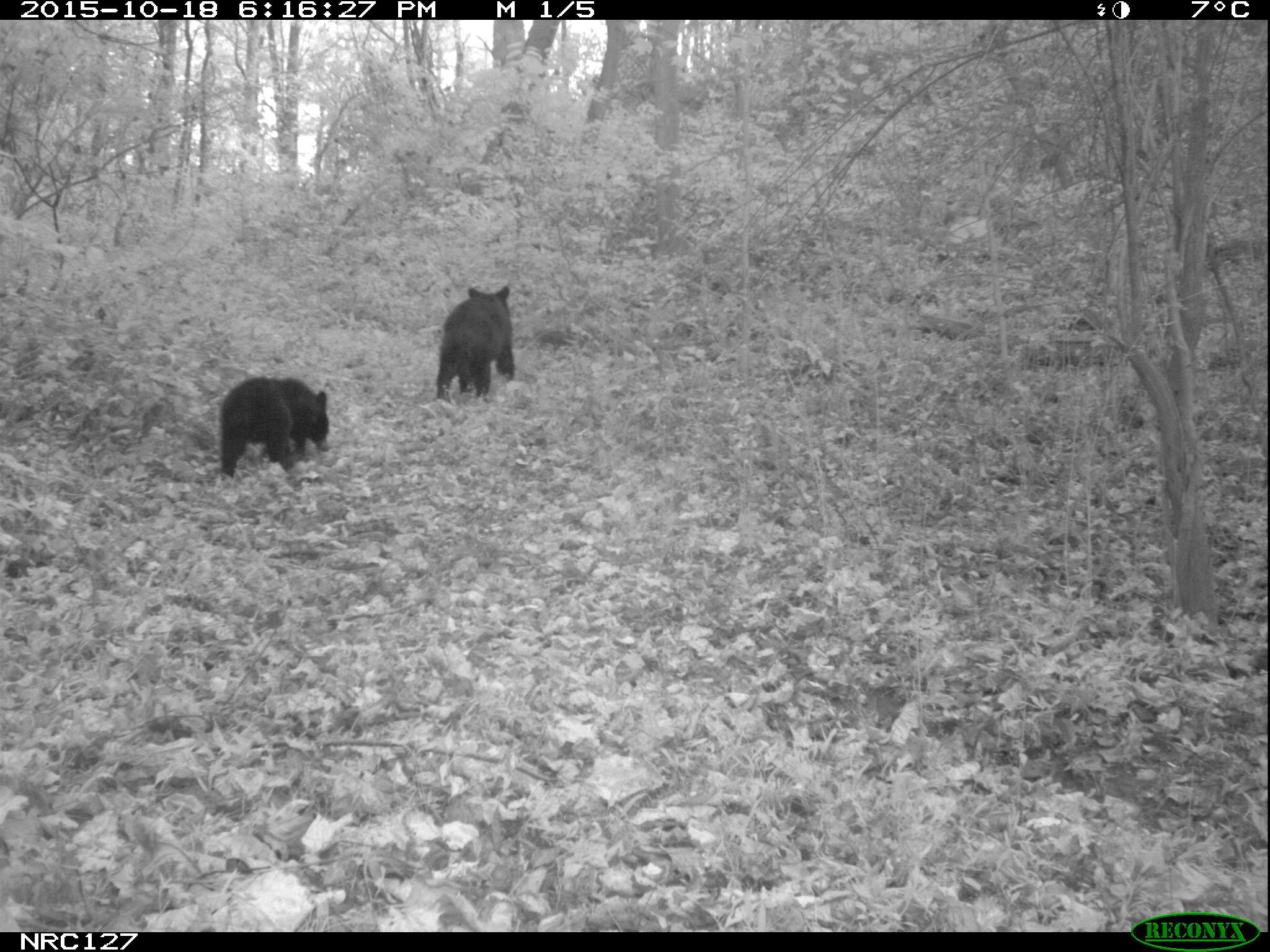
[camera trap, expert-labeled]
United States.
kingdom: Animalia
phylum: Chordata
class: Mammalia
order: Carnivora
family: Ursidae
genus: Ursus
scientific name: Ursus americanus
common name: american black bear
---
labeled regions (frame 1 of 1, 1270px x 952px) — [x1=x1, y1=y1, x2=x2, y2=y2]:
American Black Bear: [x1=206, y1=364, x2=339, y2=469]; [x1=429, y1=281, x2=516, y2=408]